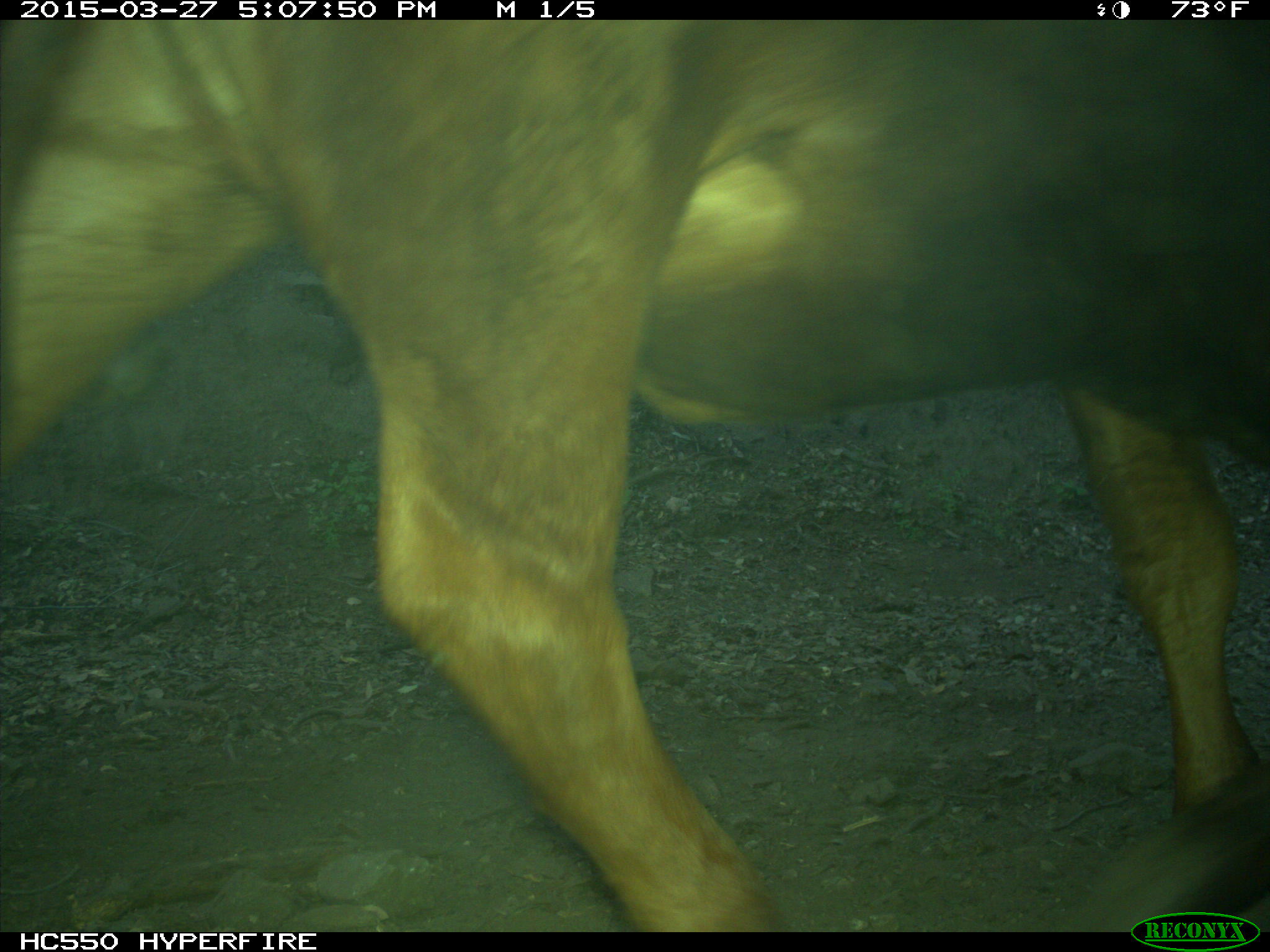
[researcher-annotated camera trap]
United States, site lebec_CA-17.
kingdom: Animalia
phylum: Chordata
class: Mammalia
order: Artiodactyla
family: Bovidae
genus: Bos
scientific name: Bos taurus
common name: domestic cow